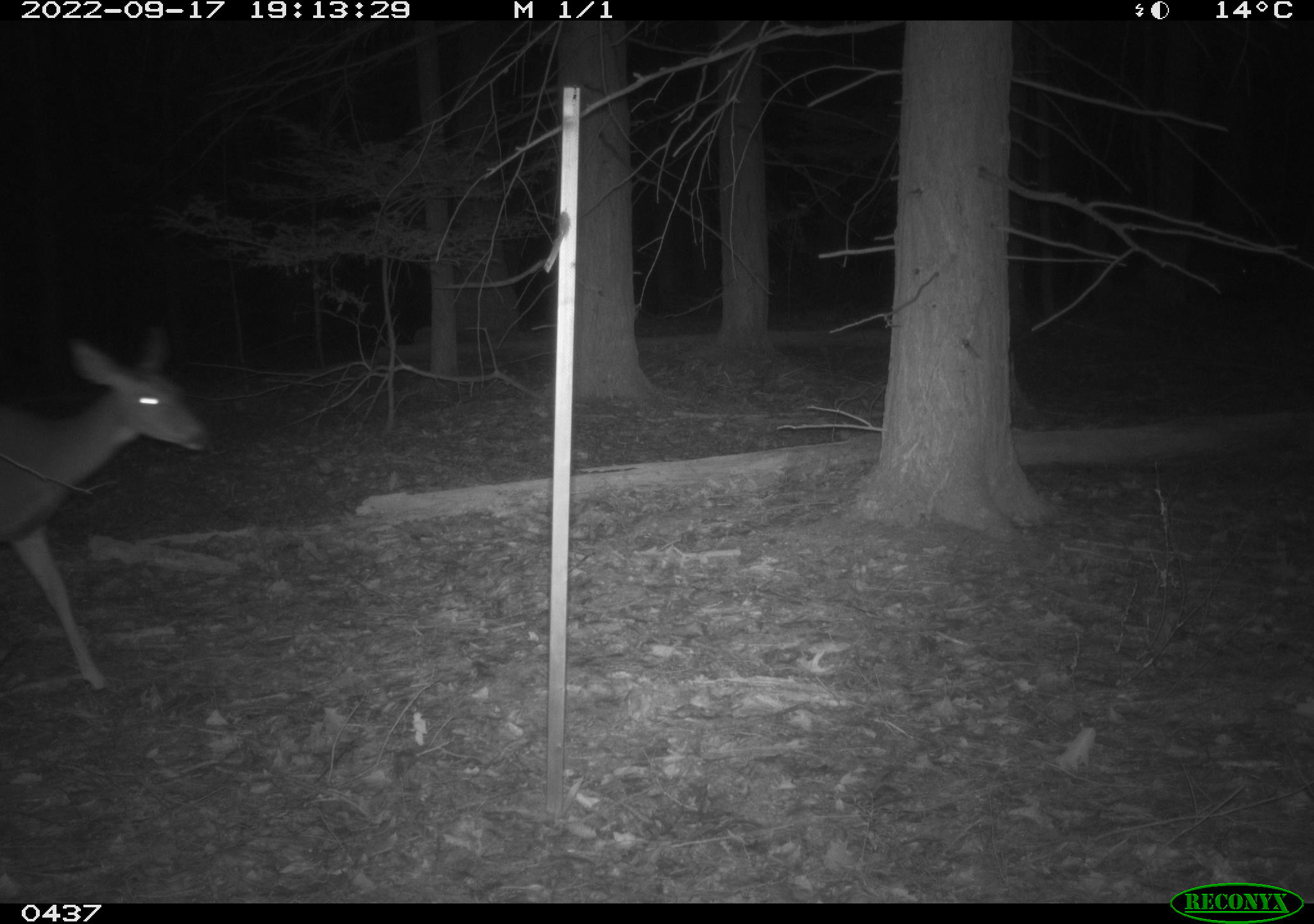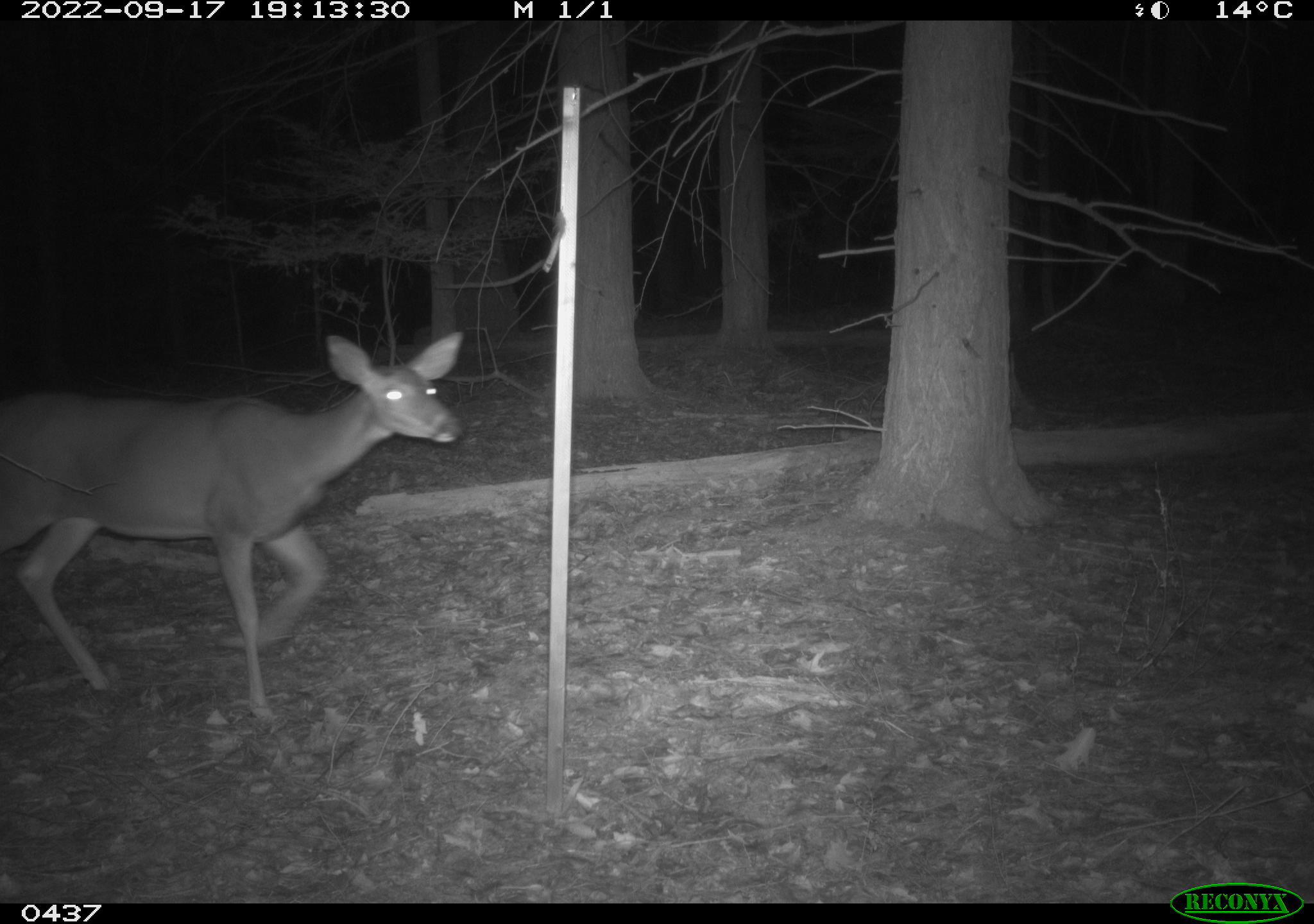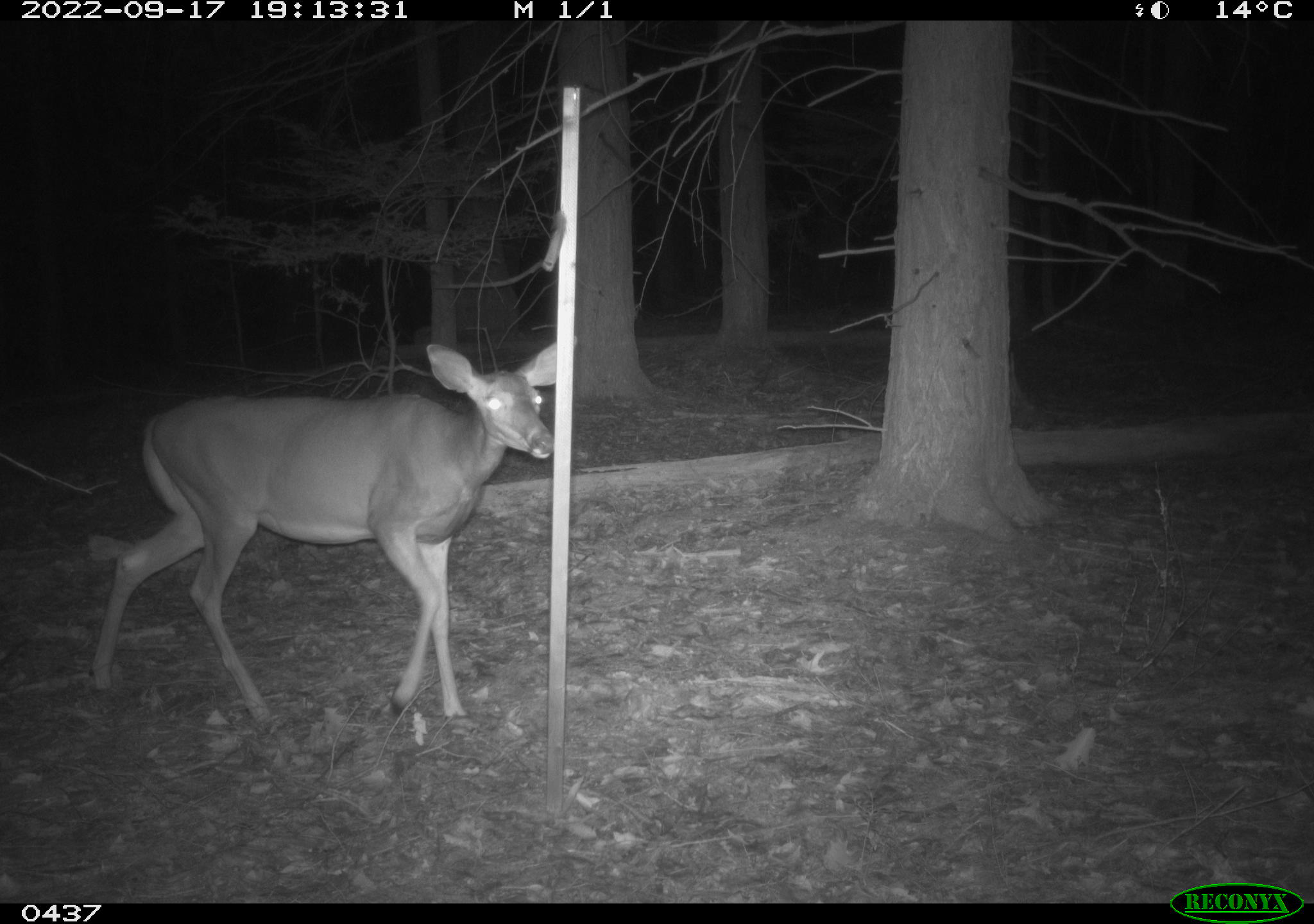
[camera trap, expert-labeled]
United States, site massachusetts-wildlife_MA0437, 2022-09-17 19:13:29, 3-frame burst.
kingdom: Animalia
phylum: Chordata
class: Mammalia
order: Artiodactyla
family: Cervidae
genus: Odocoileus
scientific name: Odocoileus virginianus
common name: white-tailed deer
White-tailed deer (Odocoileus virginianus).